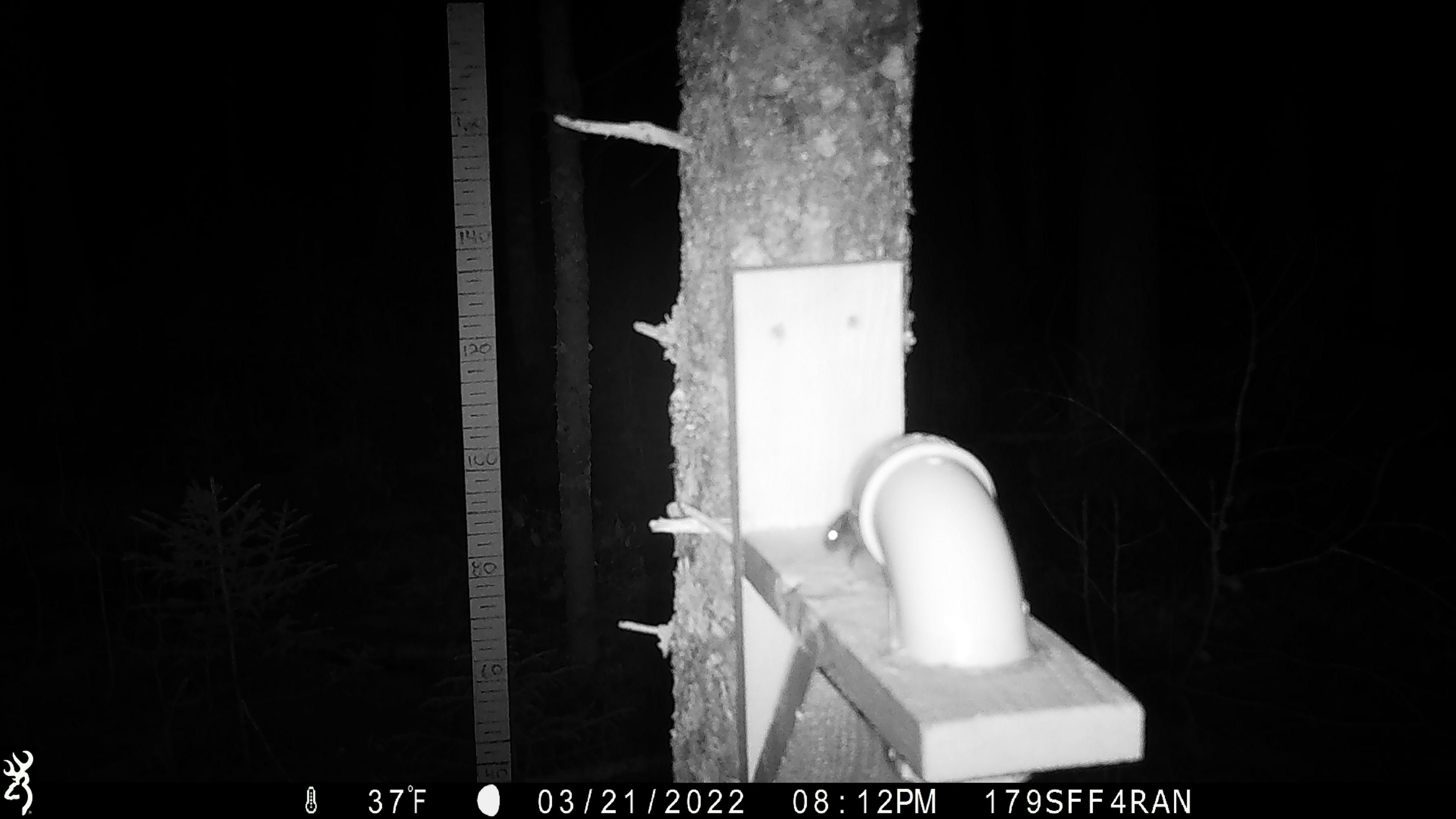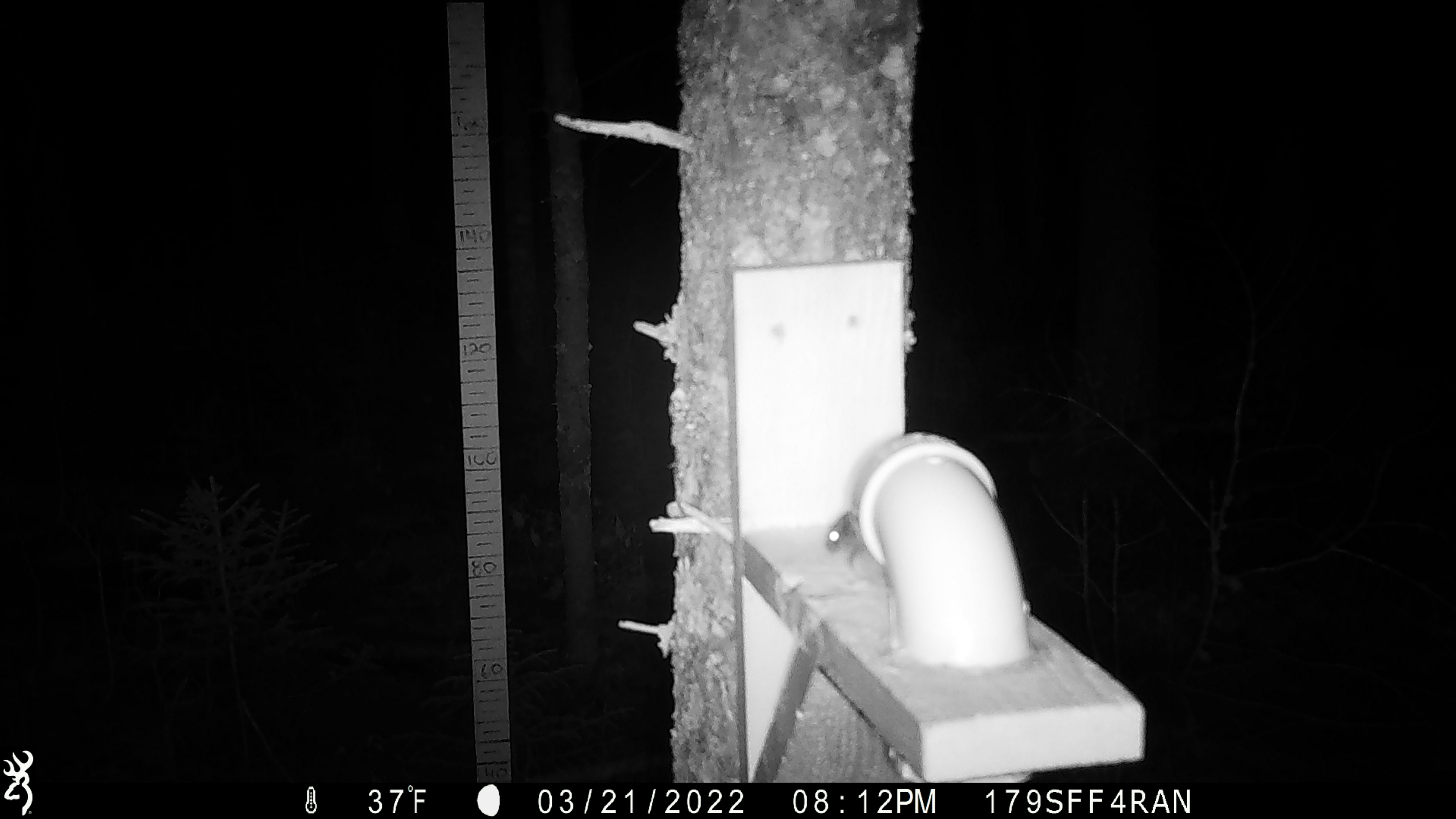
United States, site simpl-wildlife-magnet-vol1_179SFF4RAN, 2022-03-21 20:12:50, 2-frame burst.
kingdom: Animalia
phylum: Chordata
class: Mammalia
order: Rodentia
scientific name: Rodentia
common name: mouse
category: mouse sp.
Mouse sp. (mouse) (Rodentia).